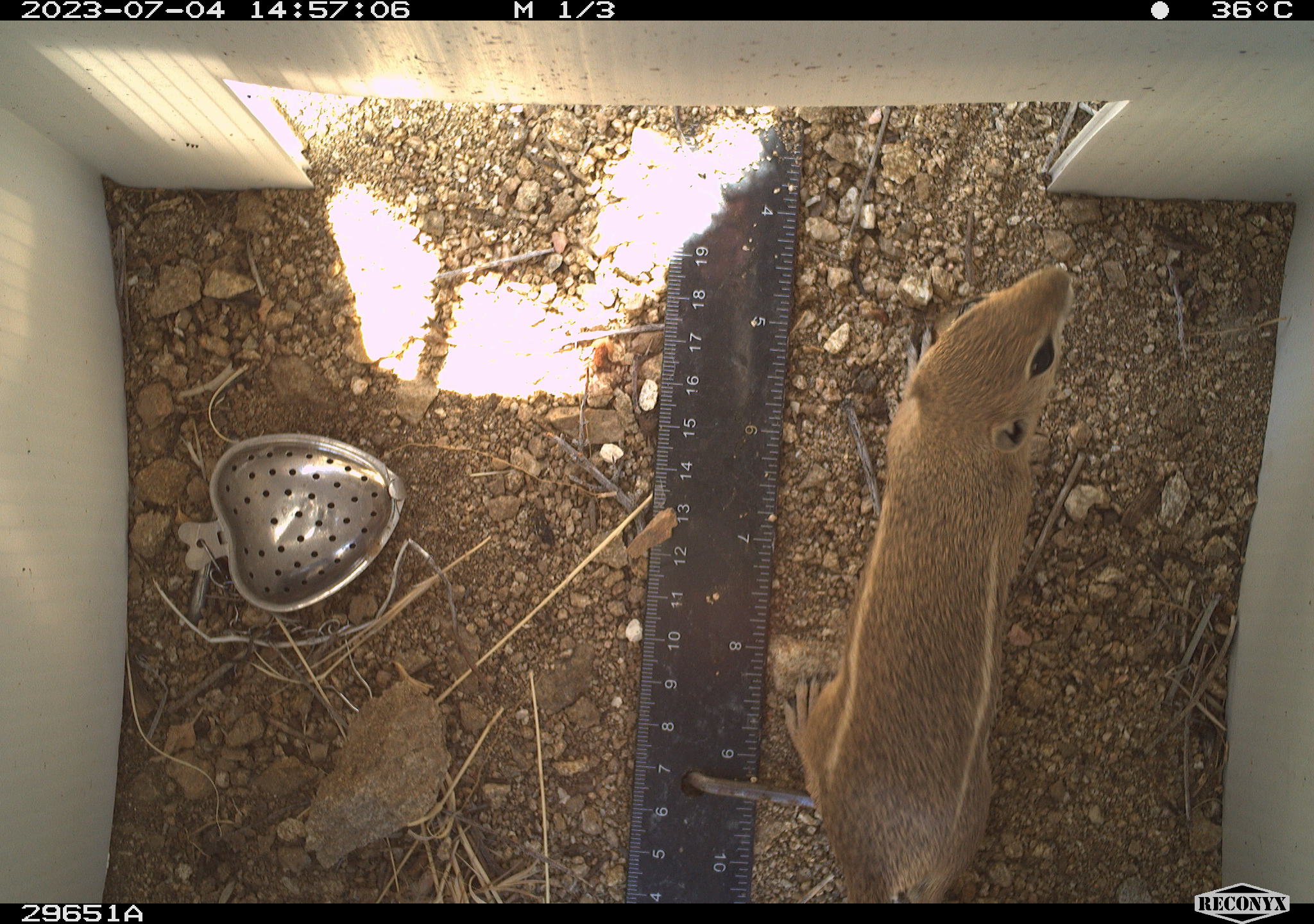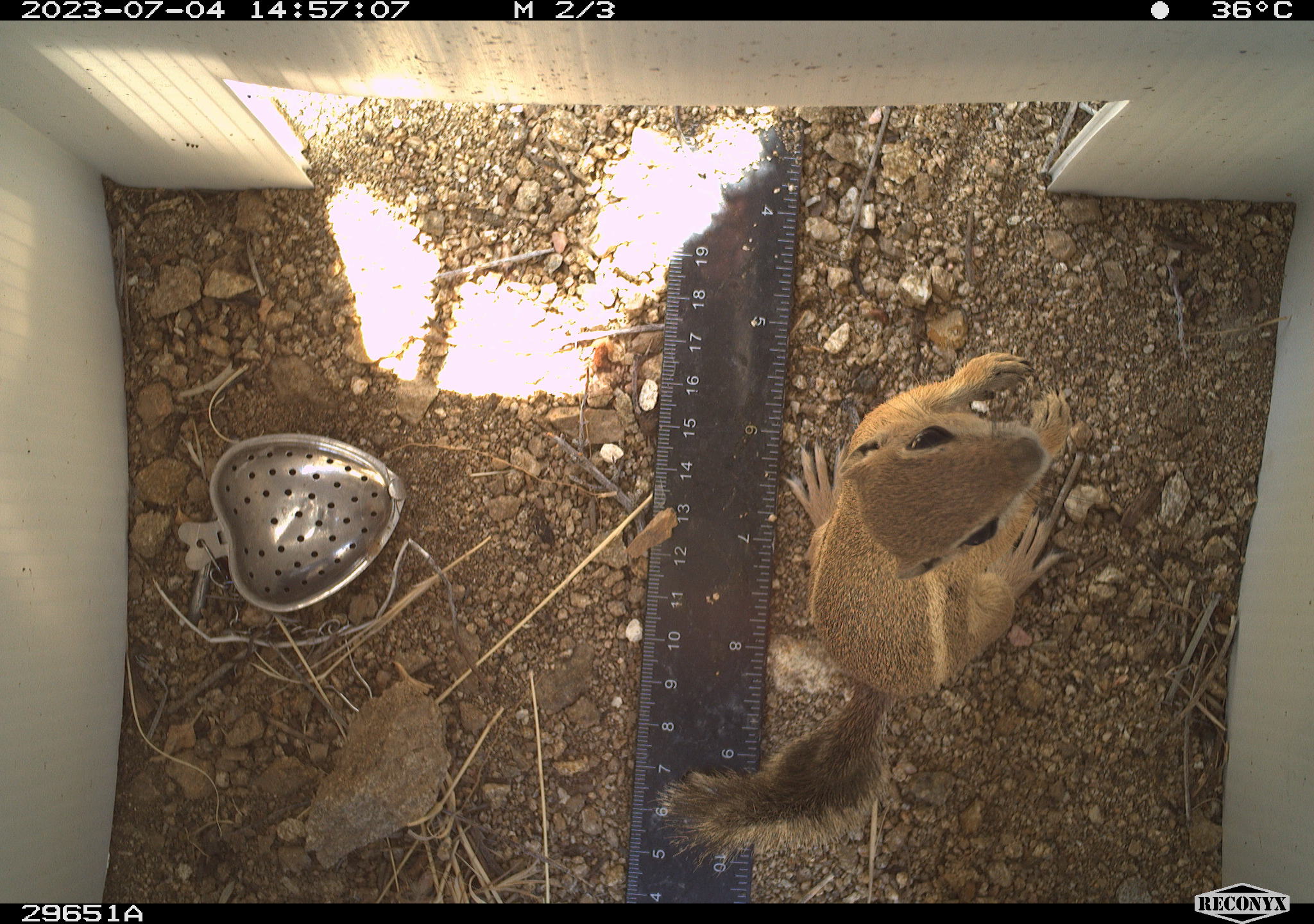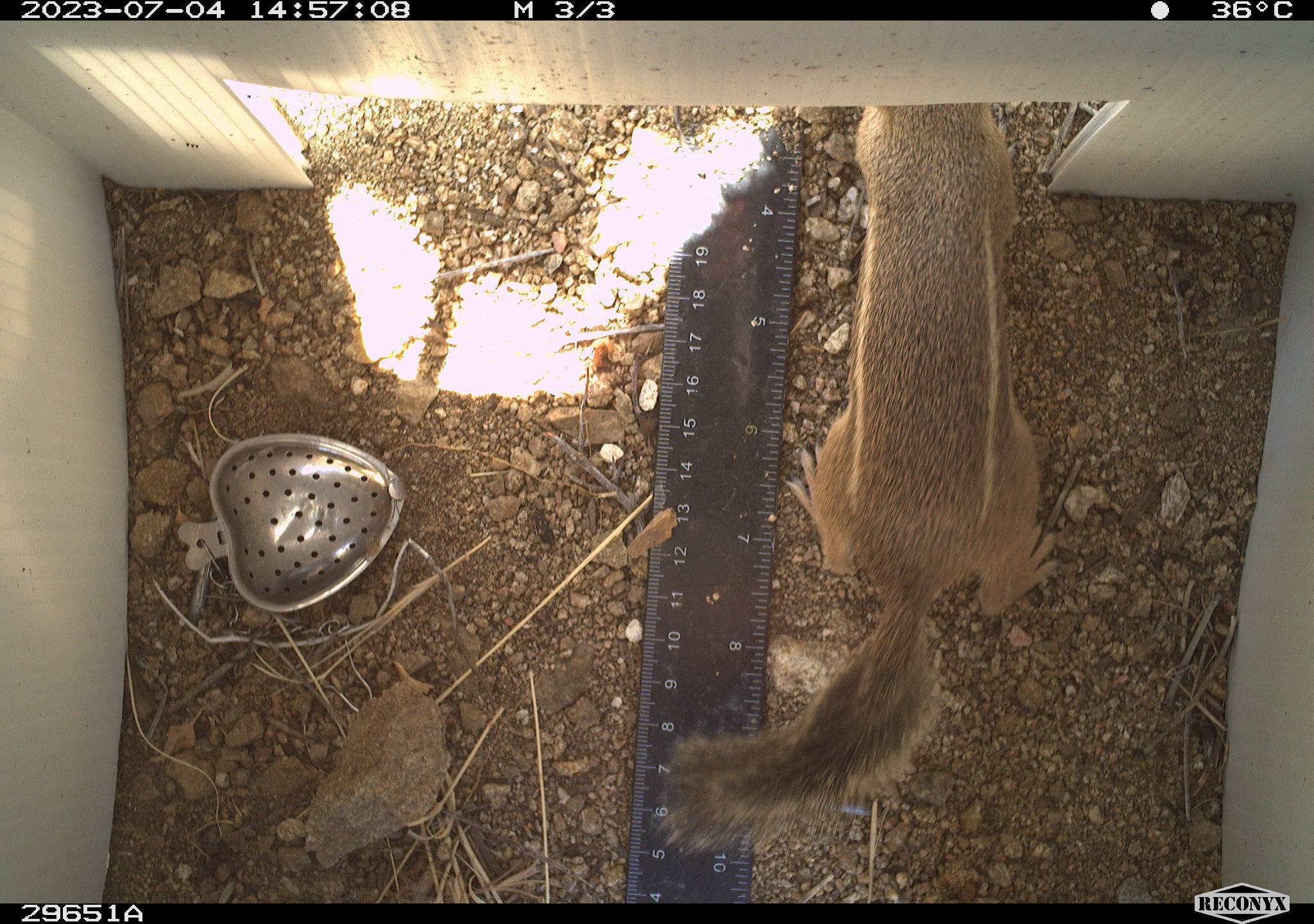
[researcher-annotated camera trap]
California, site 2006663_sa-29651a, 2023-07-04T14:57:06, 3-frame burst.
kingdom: Animalia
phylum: Chordata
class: Mammalia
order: Rodentia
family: Sciuridae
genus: Ammospermophilus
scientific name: Ammospermophilus leucurus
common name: white-tailed antelope squirrel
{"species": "white-tailed antelope squirrel (Ammospermophilus leucurus)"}